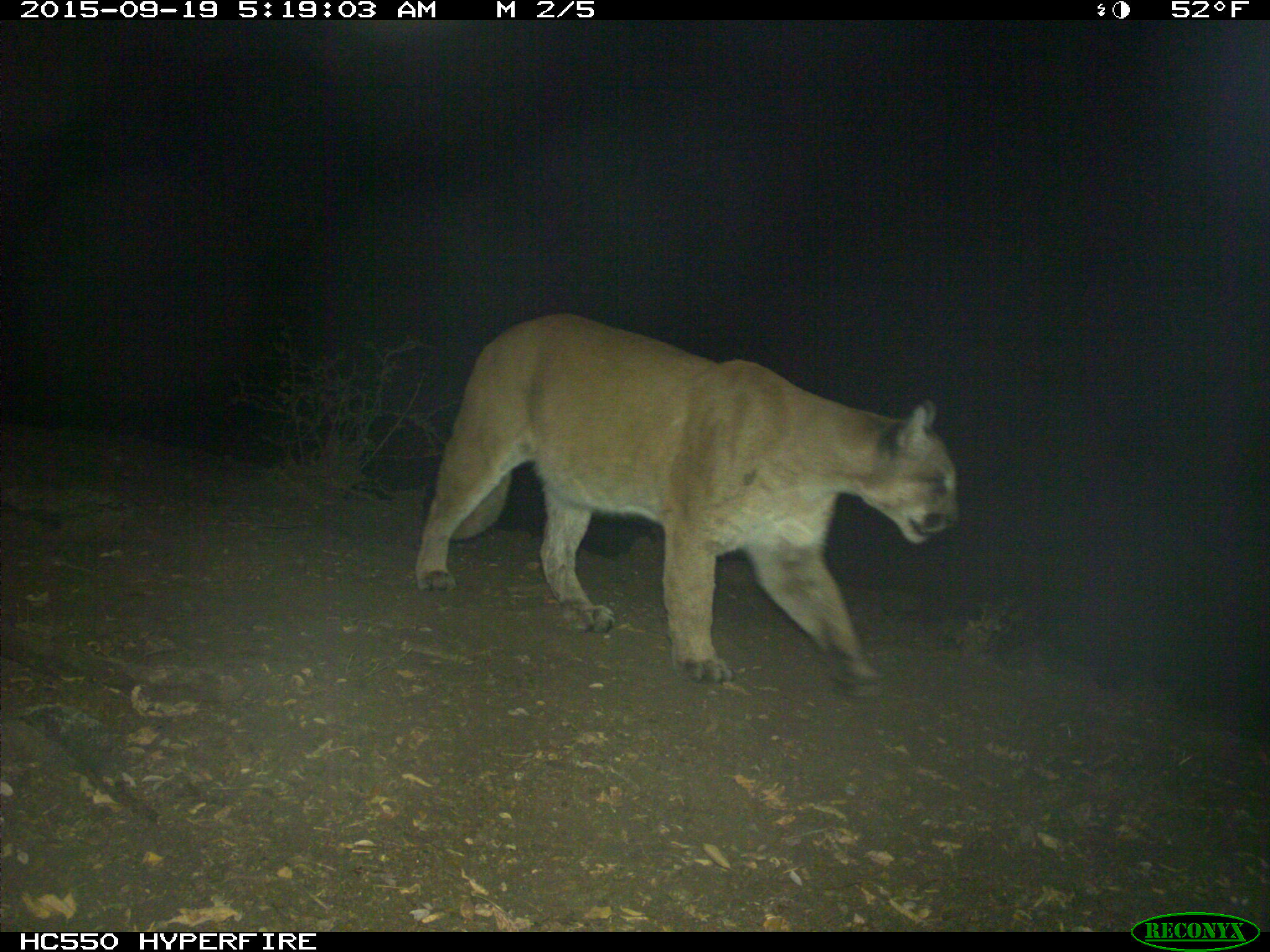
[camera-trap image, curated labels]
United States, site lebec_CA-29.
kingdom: Animalia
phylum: Chordata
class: Mammalia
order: Carnivora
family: Felidae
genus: Puma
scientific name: Puma concolor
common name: mountain lion